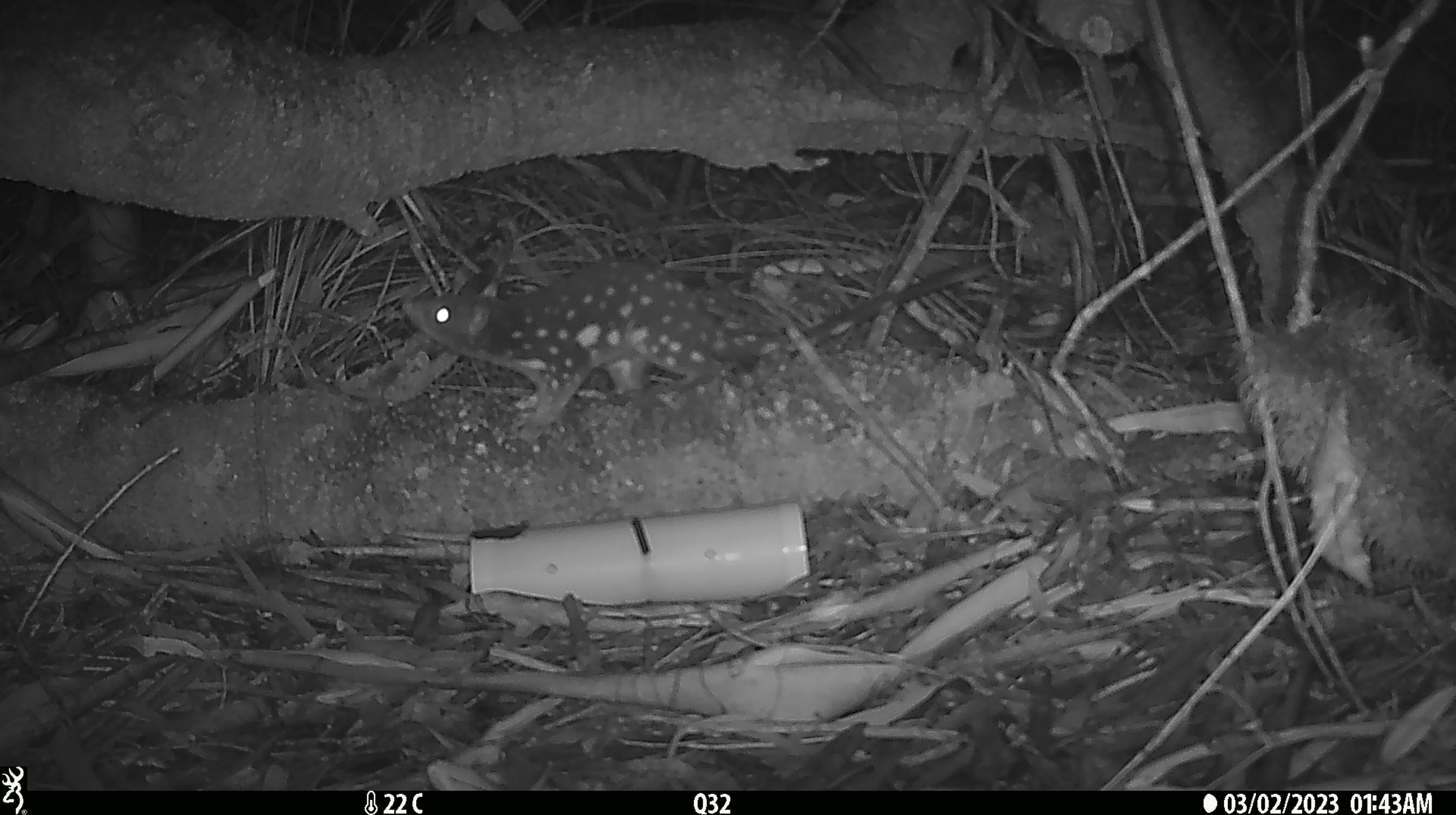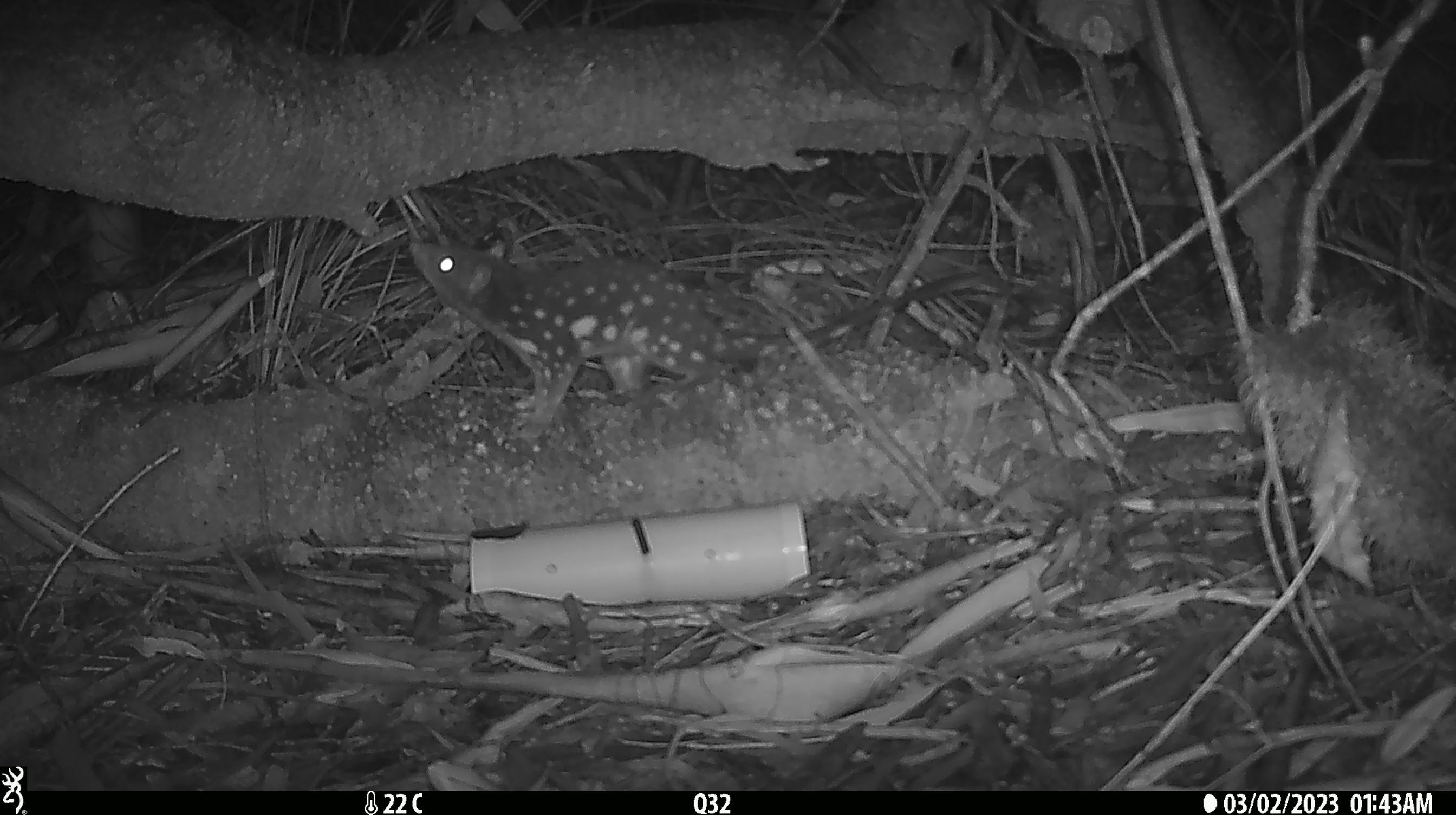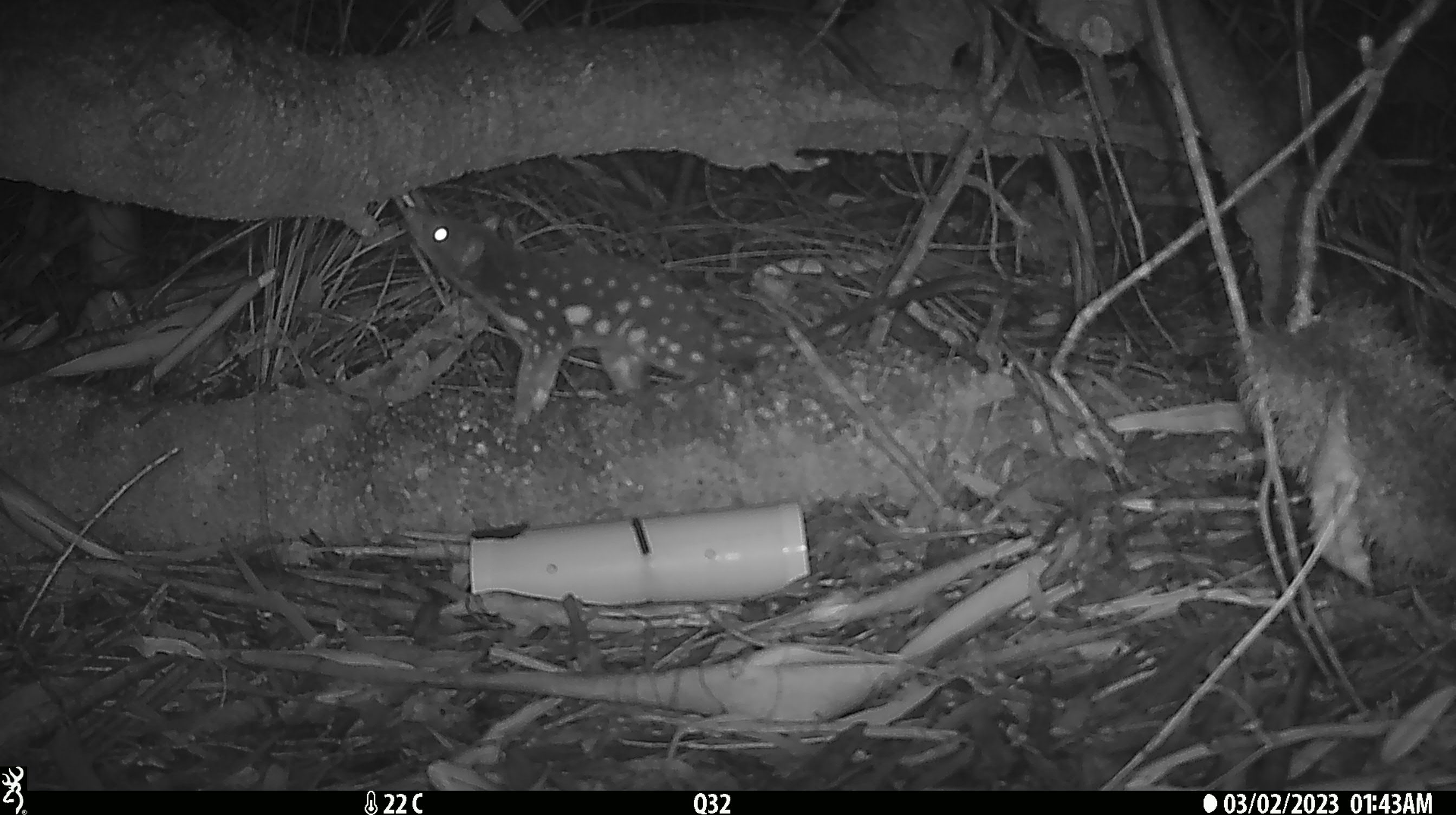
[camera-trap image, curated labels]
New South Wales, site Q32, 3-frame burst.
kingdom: Animalia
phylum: Chordata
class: Mammalia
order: Dasyuromorphia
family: Dasyuridae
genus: Dasyurus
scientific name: Dasyurus maculatus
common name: spotted-tailed quoll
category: quoll